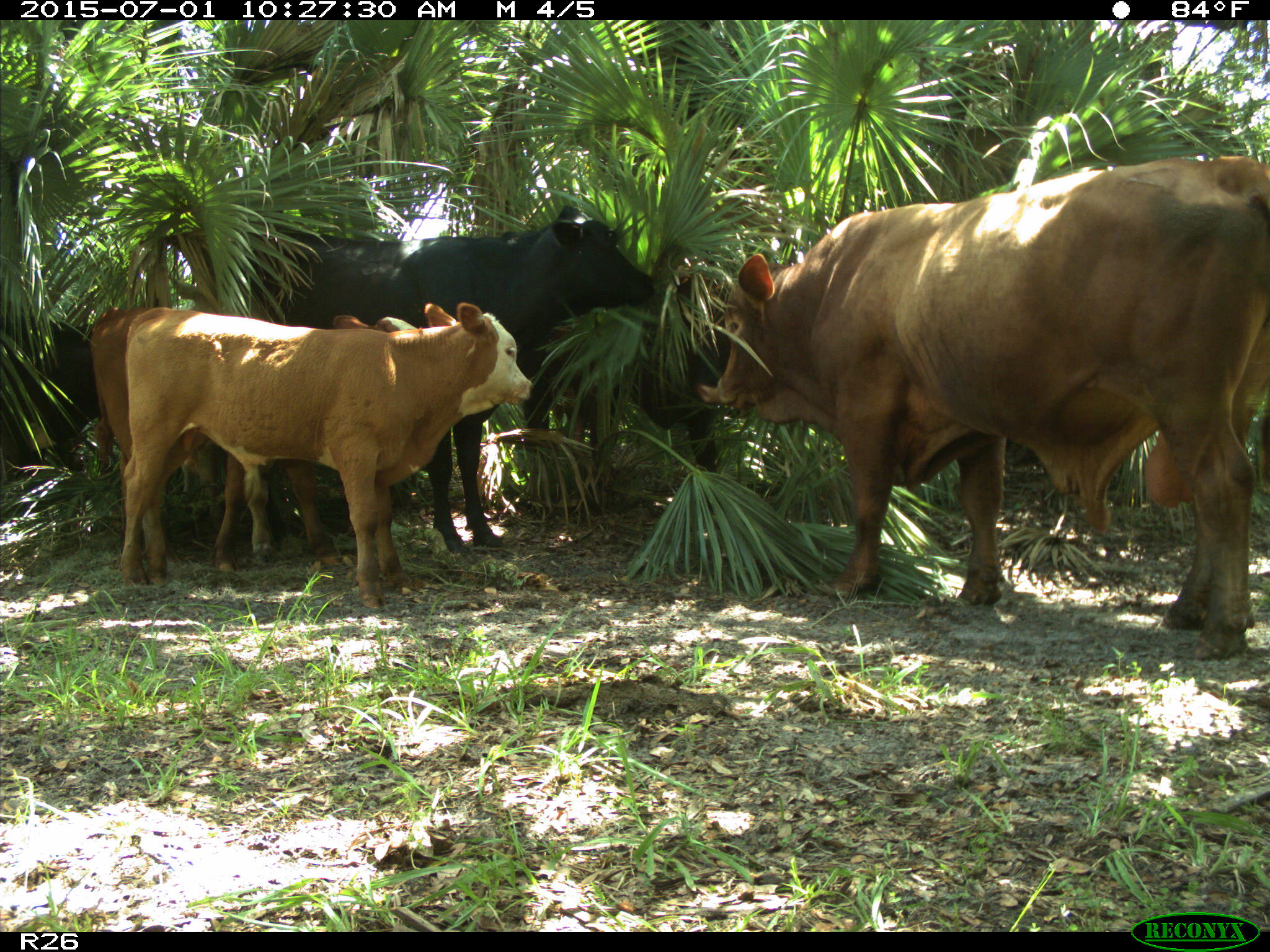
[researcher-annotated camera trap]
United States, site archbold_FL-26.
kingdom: Animalia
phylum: Chordata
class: Mammalia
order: Artiodactyla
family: Bovidae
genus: Bos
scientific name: Bos taurus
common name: domestic cow